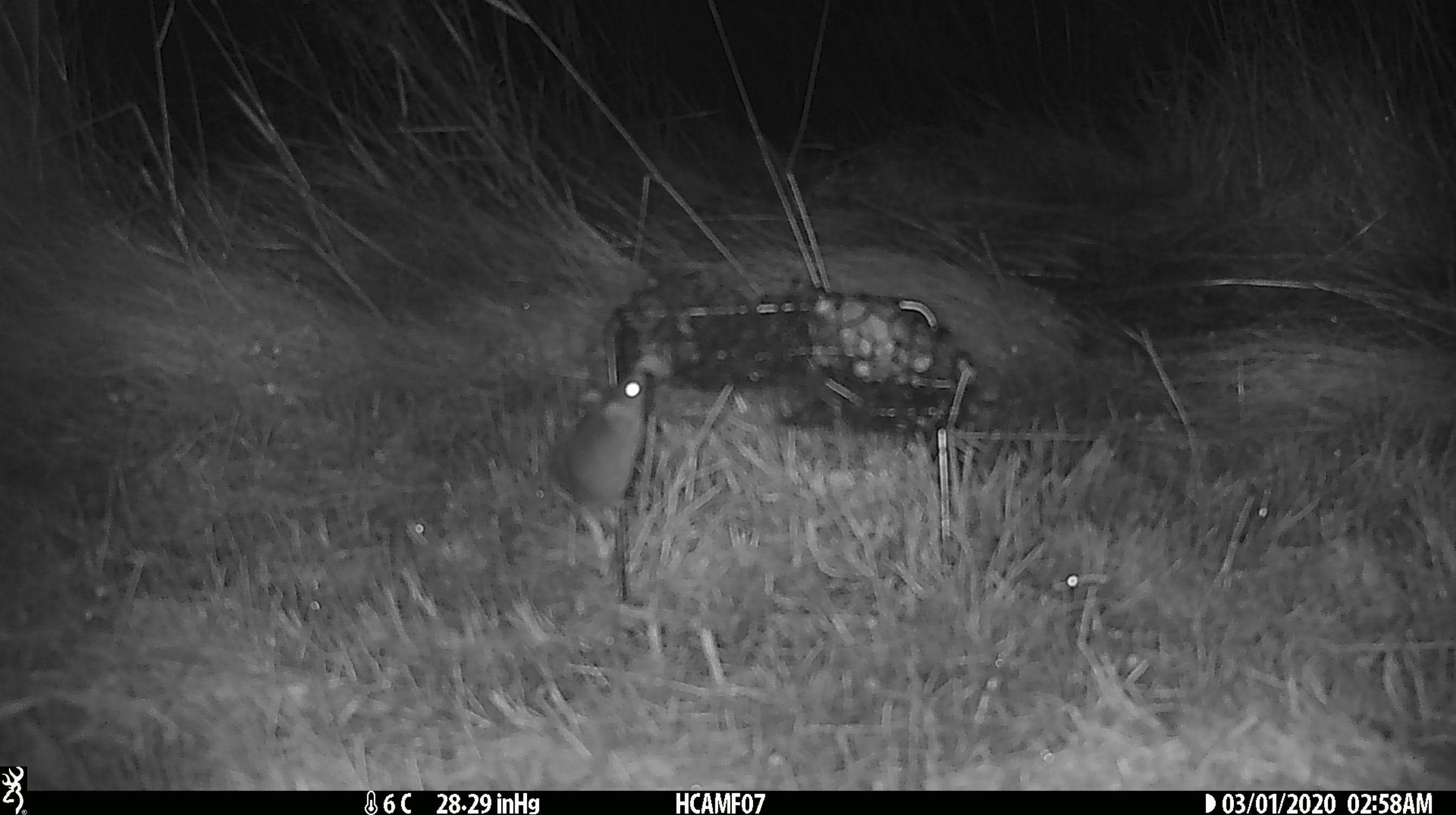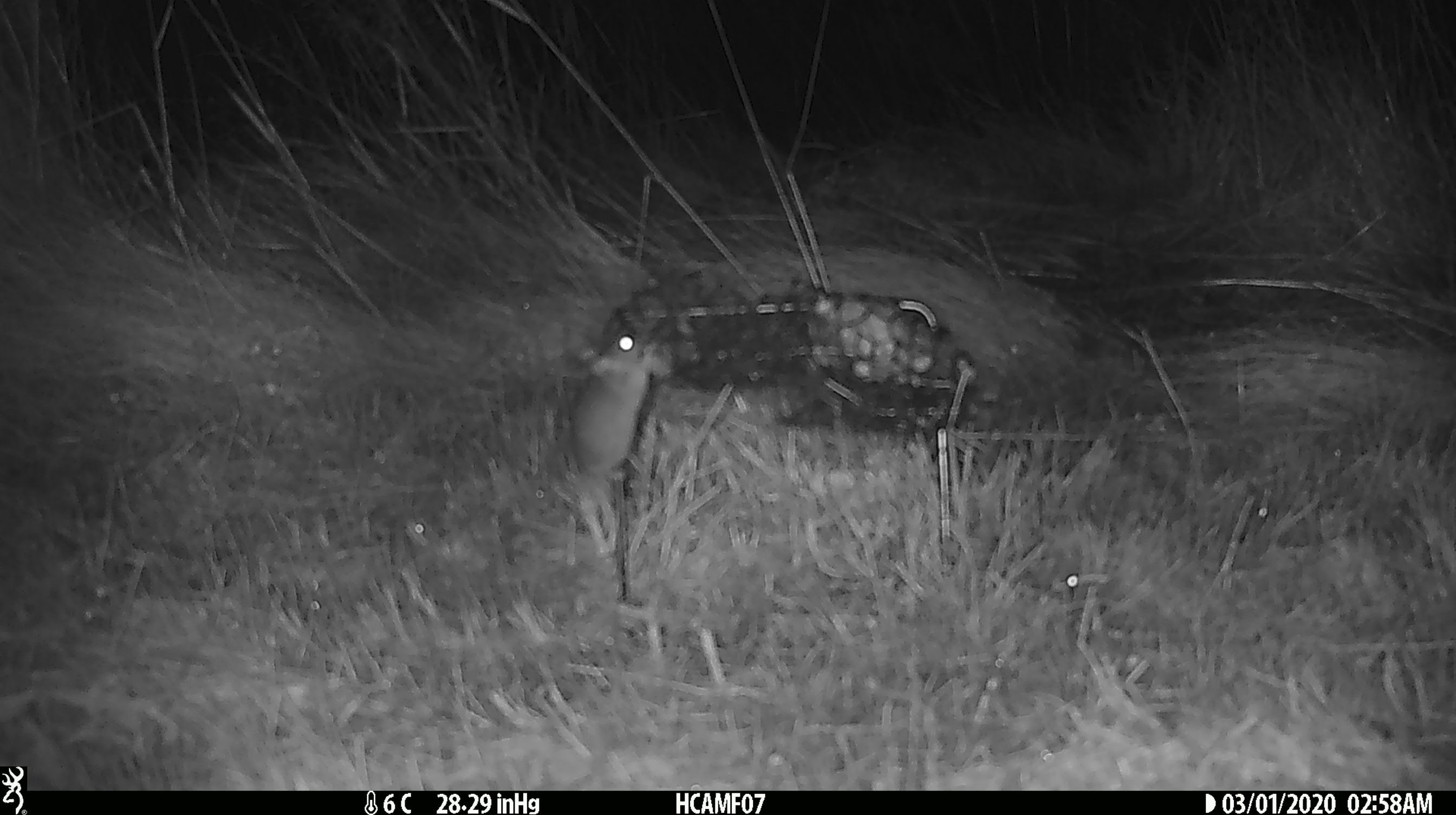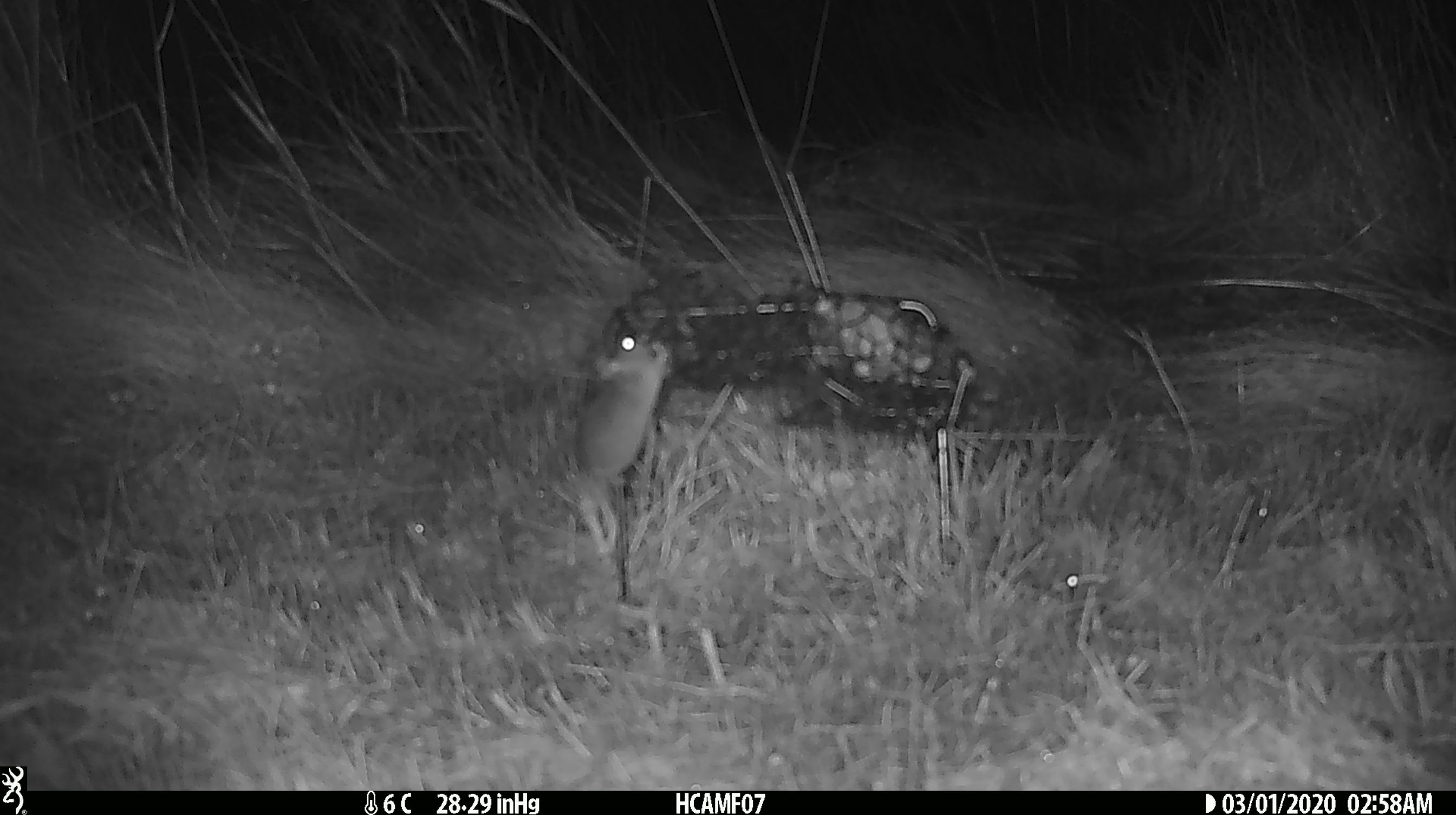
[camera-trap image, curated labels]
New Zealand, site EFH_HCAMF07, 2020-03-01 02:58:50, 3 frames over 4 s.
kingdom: Animalia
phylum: Chordata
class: Mammalia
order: Rodentia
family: Muridae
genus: Mus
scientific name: Mus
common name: mouse